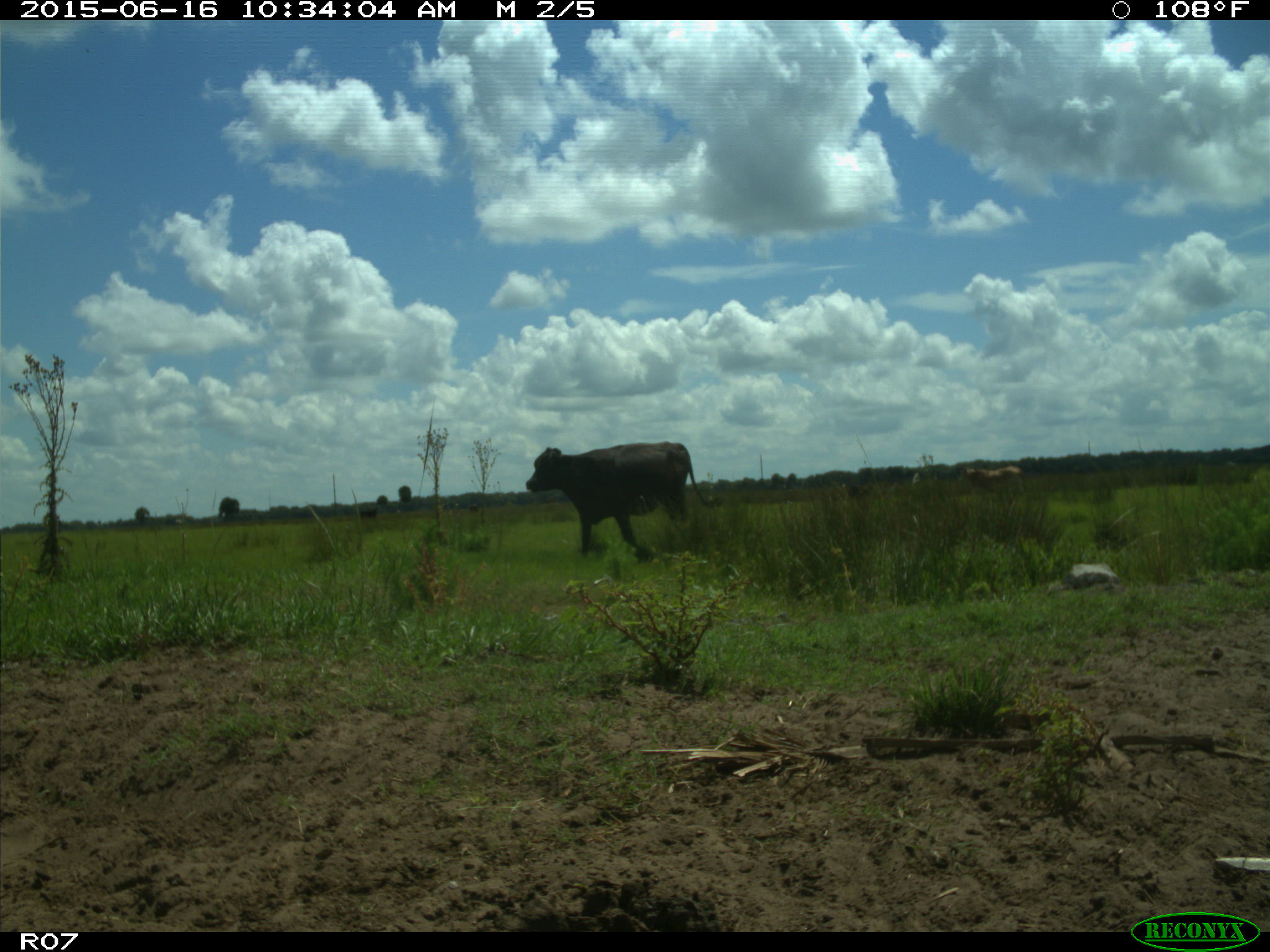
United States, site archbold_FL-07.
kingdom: Animalia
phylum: Chordata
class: Mammalia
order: Artiodactyla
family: Bovidae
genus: Bos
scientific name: Bos taurus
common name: domestic cow